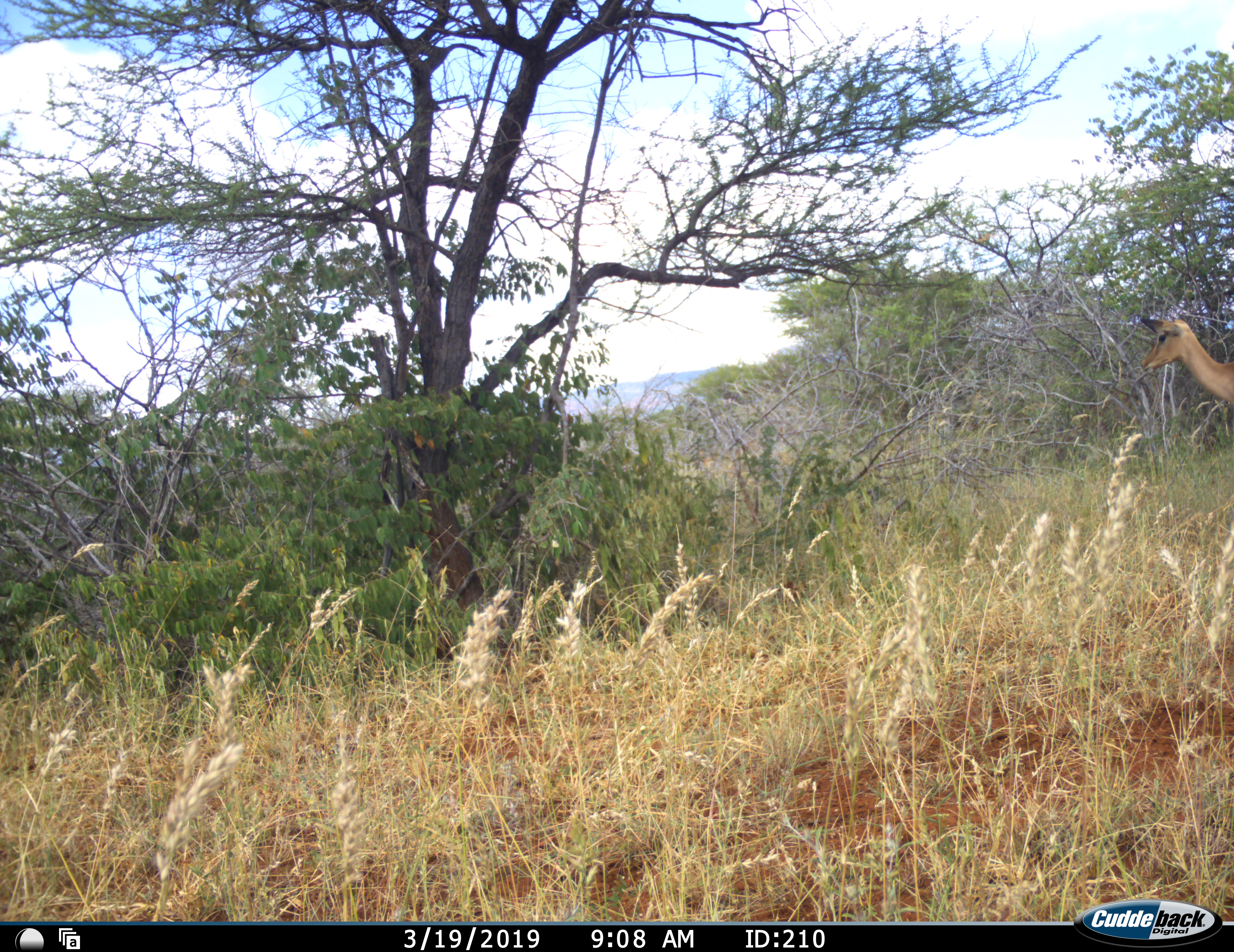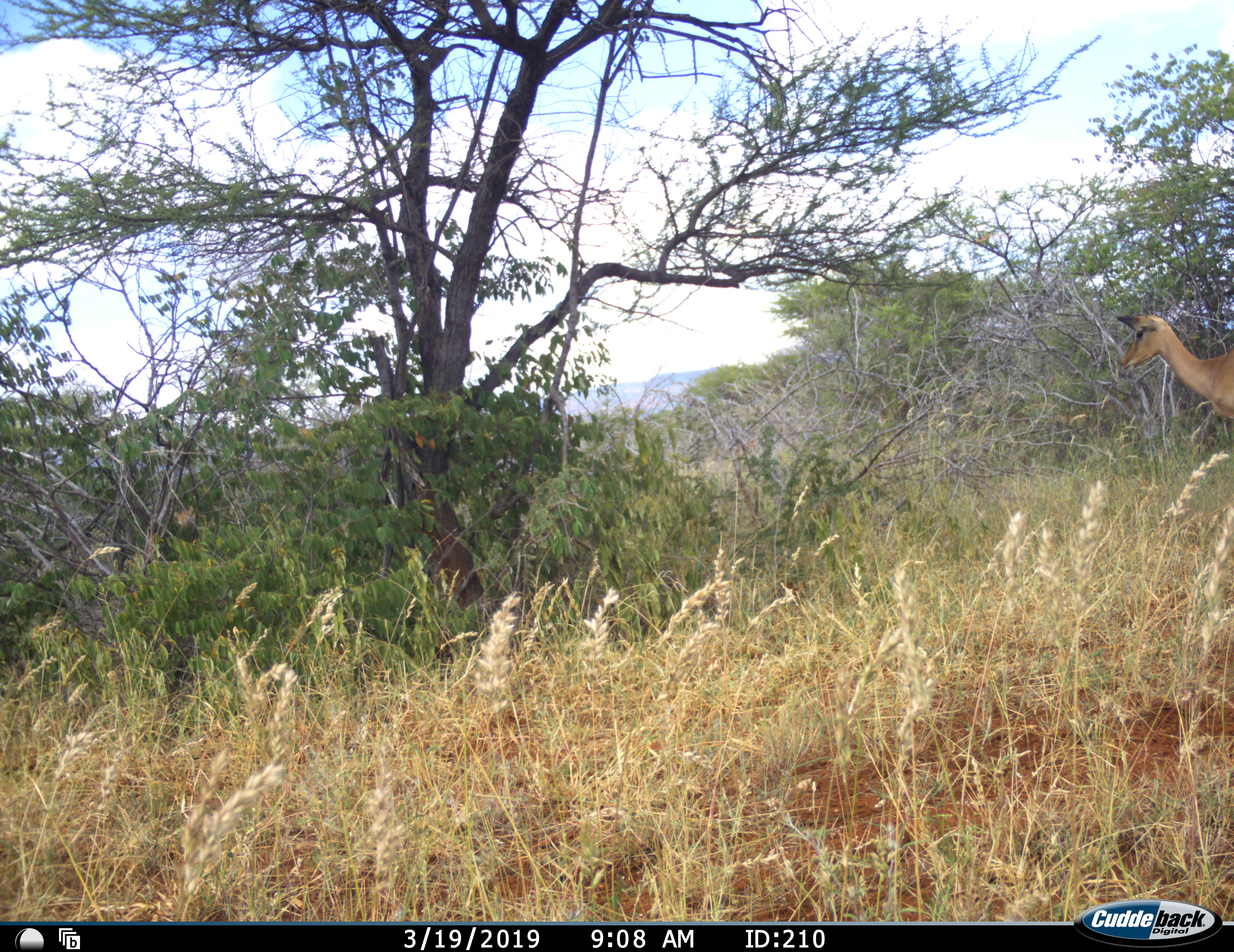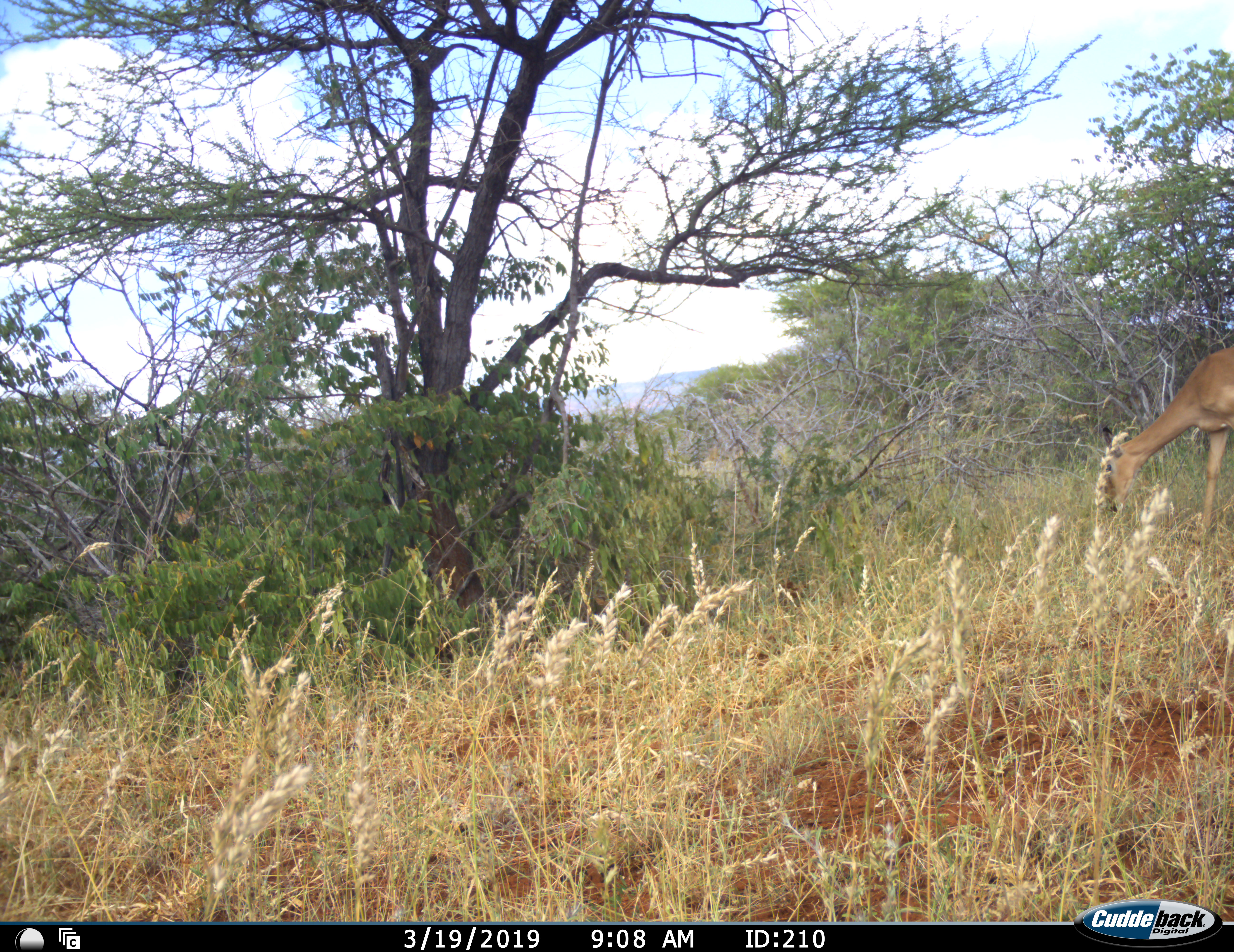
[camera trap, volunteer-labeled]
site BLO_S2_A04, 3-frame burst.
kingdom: Animalia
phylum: Chordata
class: Mammalia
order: Artiodactyla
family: Bovidae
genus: Aepyceros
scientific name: Aepyceros melampus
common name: impala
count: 1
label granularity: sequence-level